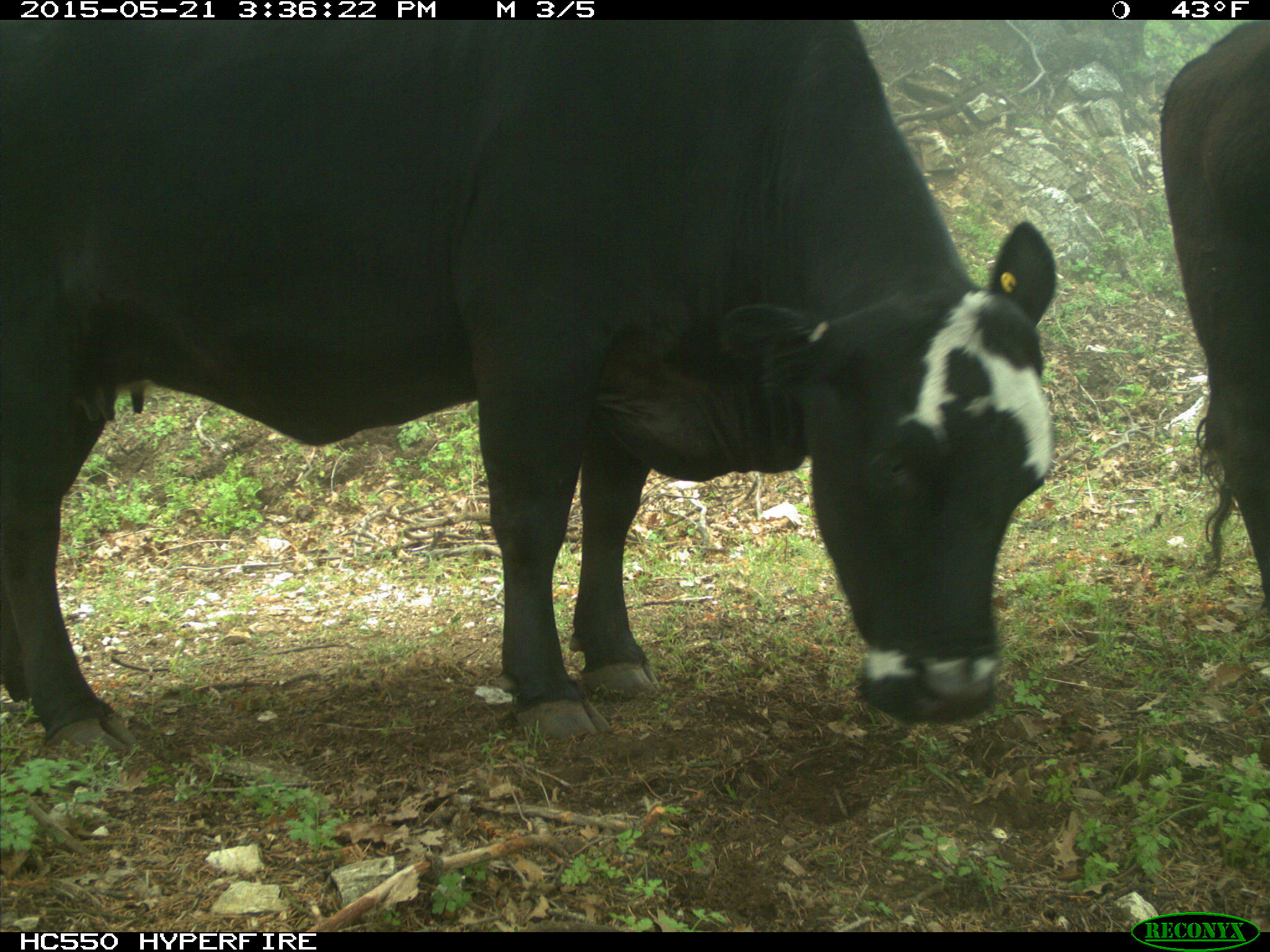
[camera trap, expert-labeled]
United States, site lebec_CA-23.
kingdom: Animalia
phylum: Chordata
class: Mammalia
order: Artiodactyla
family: Bovidae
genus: Bos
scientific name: Bos taurus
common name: domestic cow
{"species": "Bos taurus (domestic cow)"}